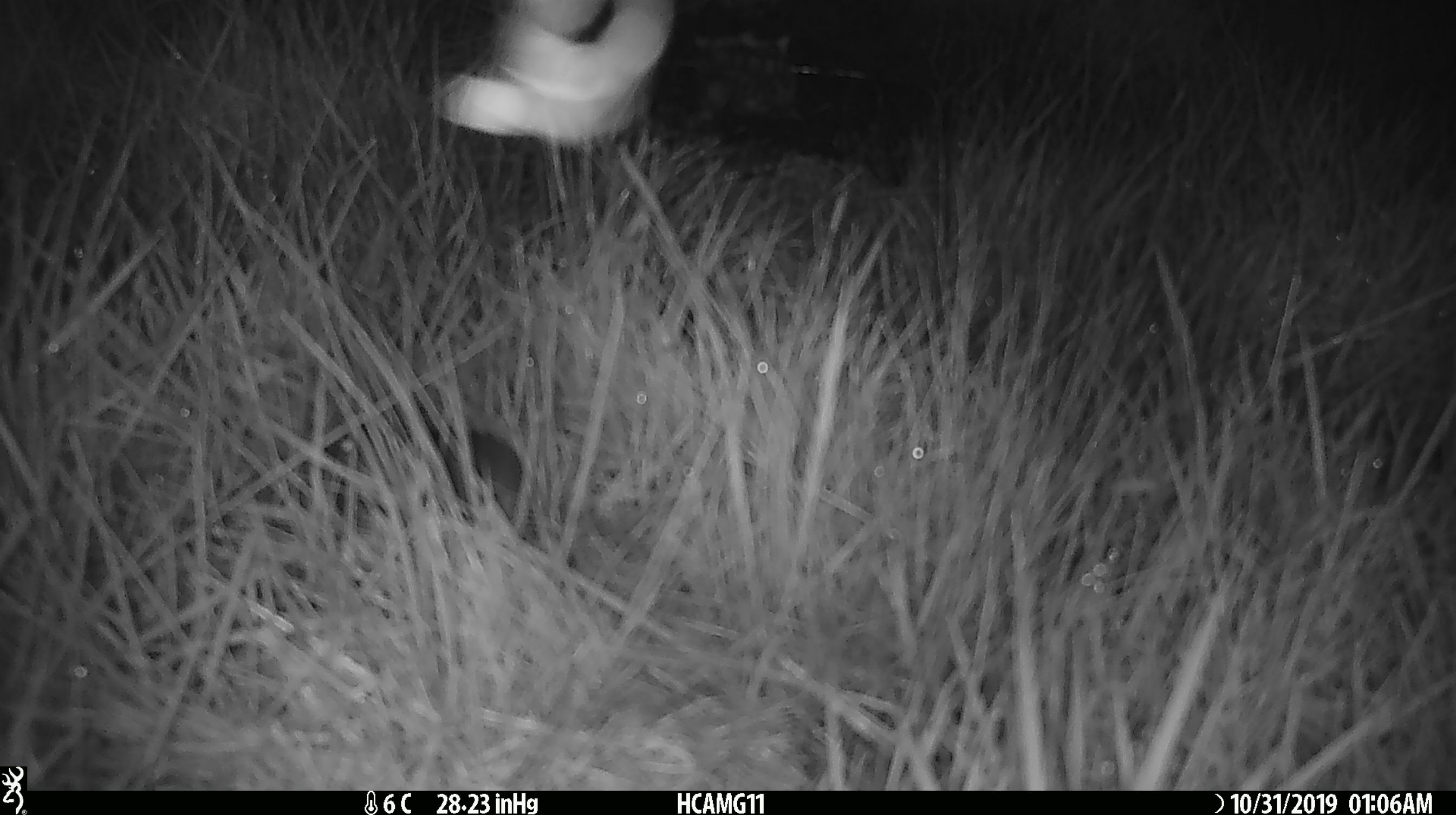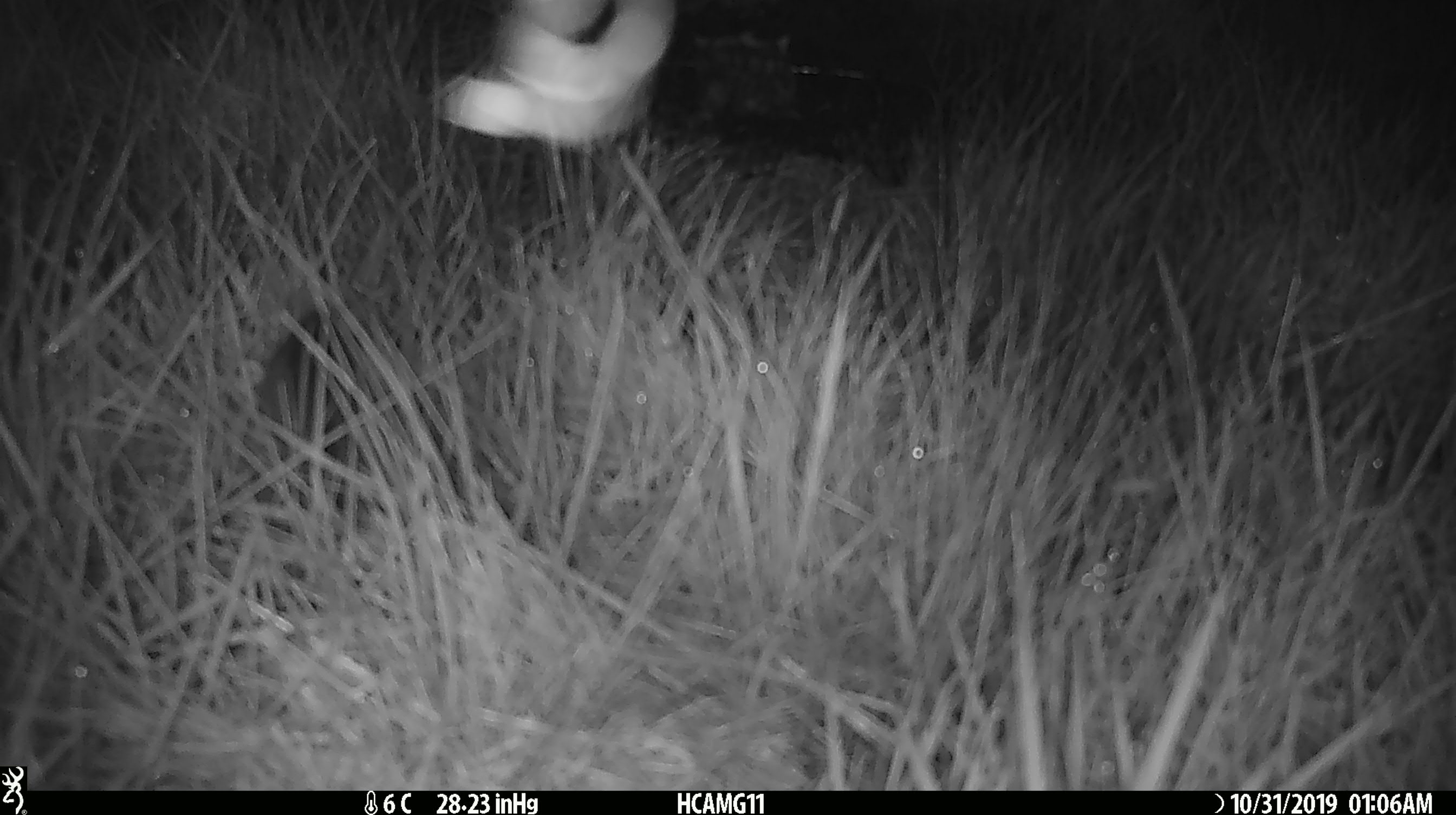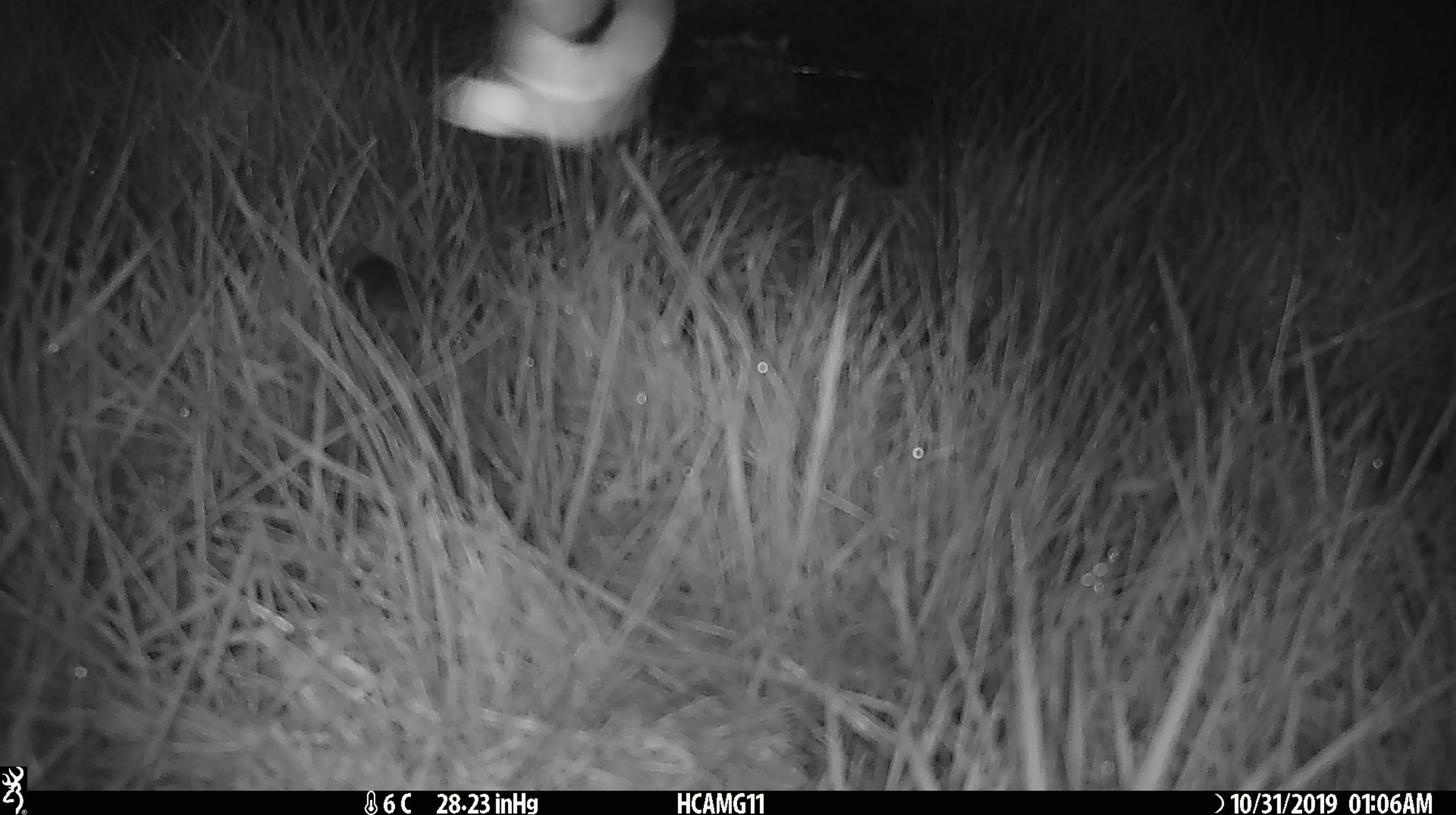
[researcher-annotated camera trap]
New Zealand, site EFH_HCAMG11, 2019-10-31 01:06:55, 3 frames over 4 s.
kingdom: Animalia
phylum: Chordata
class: Mammalia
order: Rodentia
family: Muridae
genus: Mus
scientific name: Mus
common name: mouse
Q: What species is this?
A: Mouse (Mus).